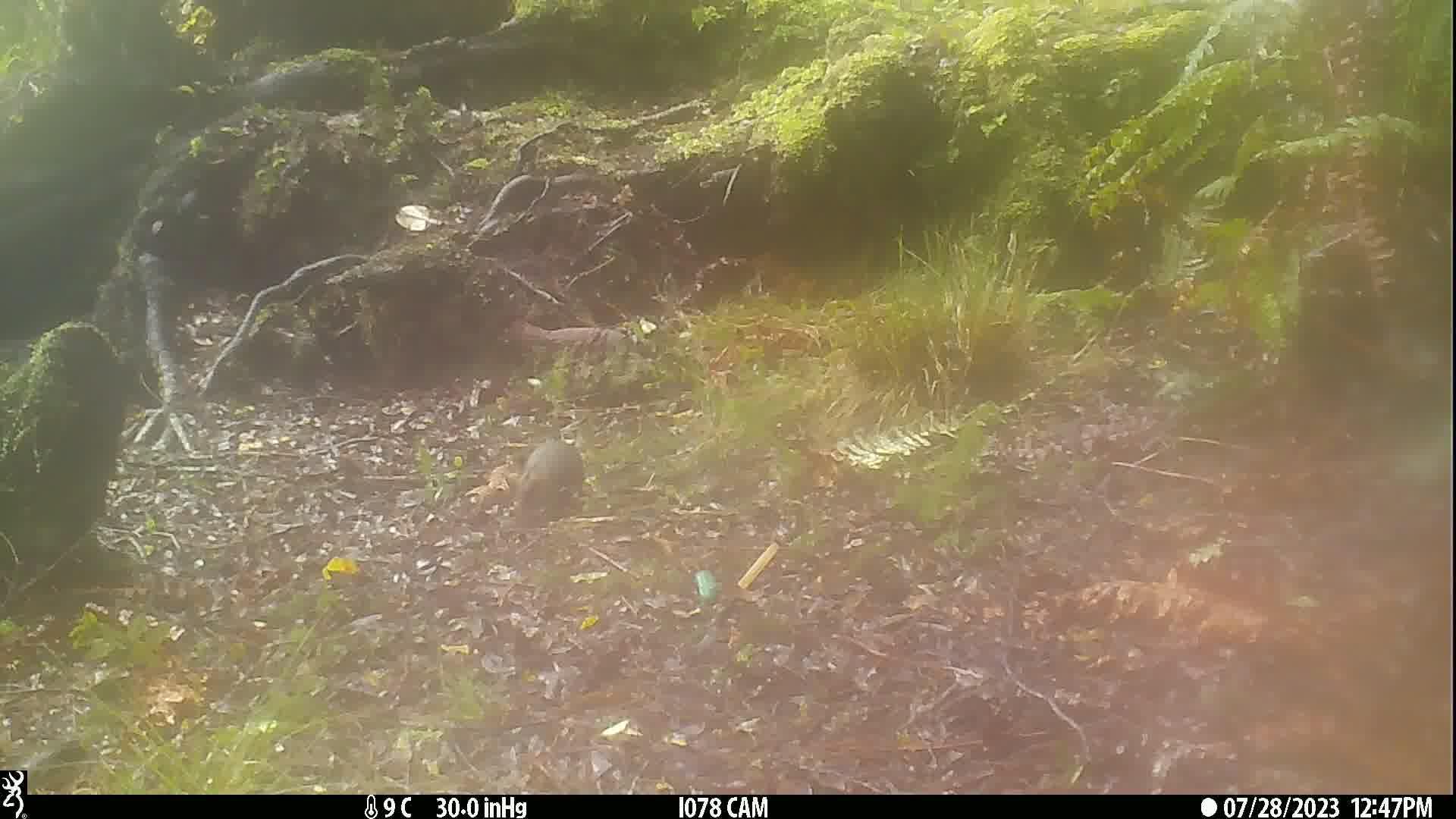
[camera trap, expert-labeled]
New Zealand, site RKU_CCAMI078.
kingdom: Animalia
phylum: Chordata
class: Mammalia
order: Rodentia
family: Muridae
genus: Rattus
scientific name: Rattus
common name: rat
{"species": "rat (Rattus)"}